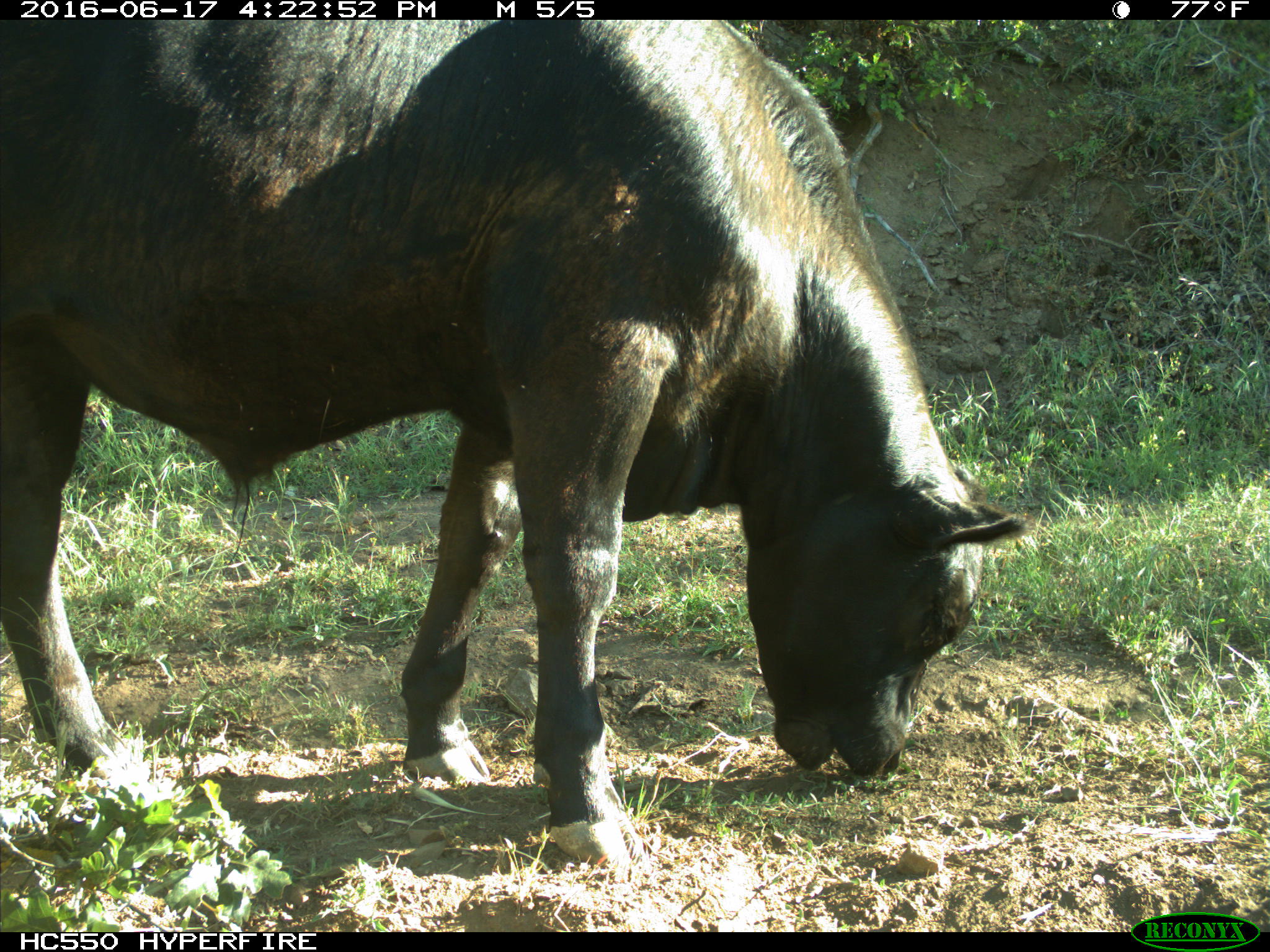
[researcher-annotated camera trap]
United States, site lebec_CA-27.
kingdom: Animalia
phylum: Chordata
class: Mammalia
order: Artiodactyla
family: Bovidae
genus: Bos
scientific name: Bos taurus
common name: domestic cow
Bos taurus (domestic cow).